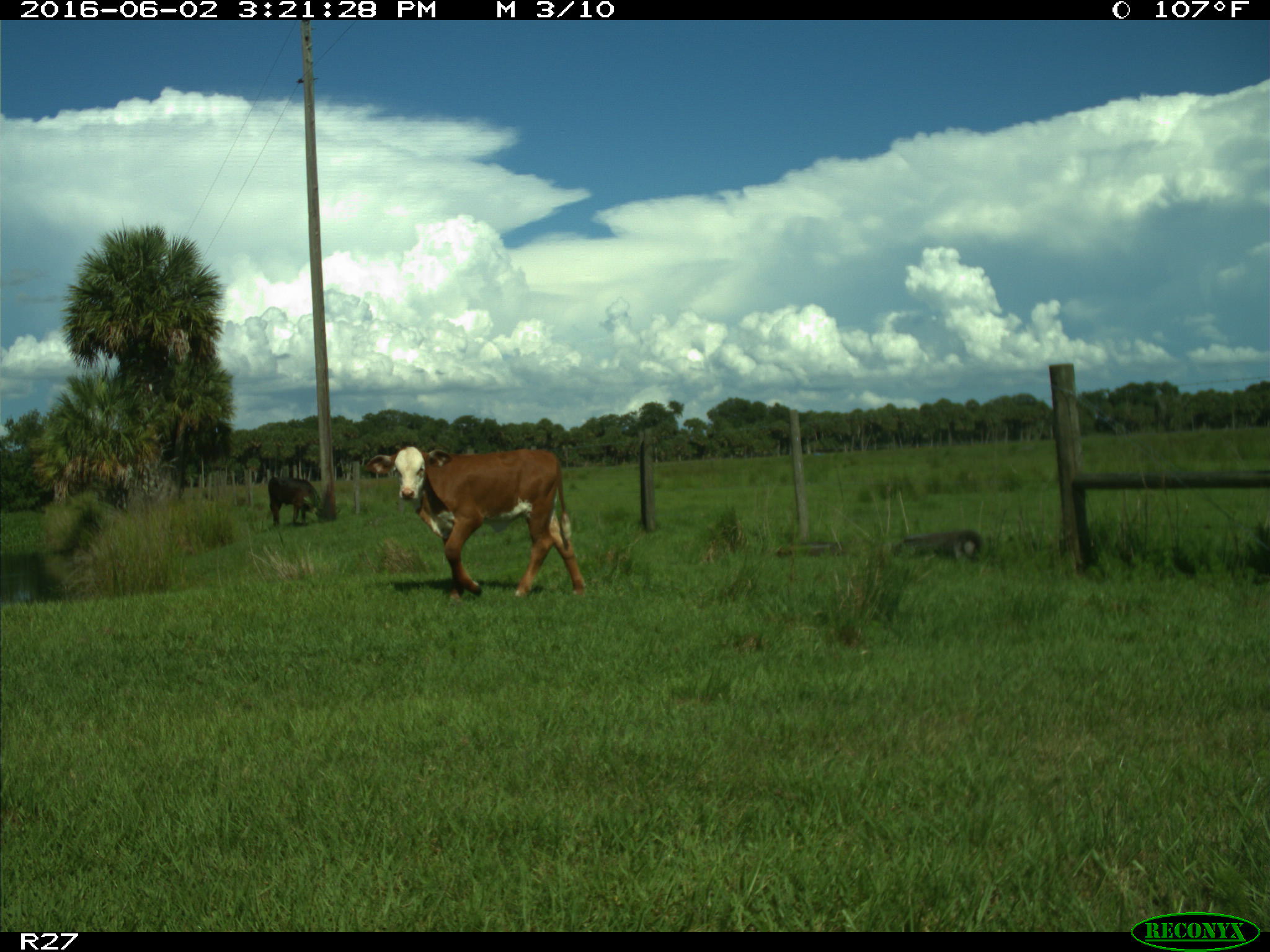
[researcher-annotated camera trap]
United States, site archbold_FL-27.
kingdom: Animalia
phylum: Chordata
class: Mammalia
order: Artiodactyla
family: Bovidae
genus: Bos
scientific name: Bos taurus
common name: domestic cow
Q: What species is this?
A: Bos taurus (domestic cow).